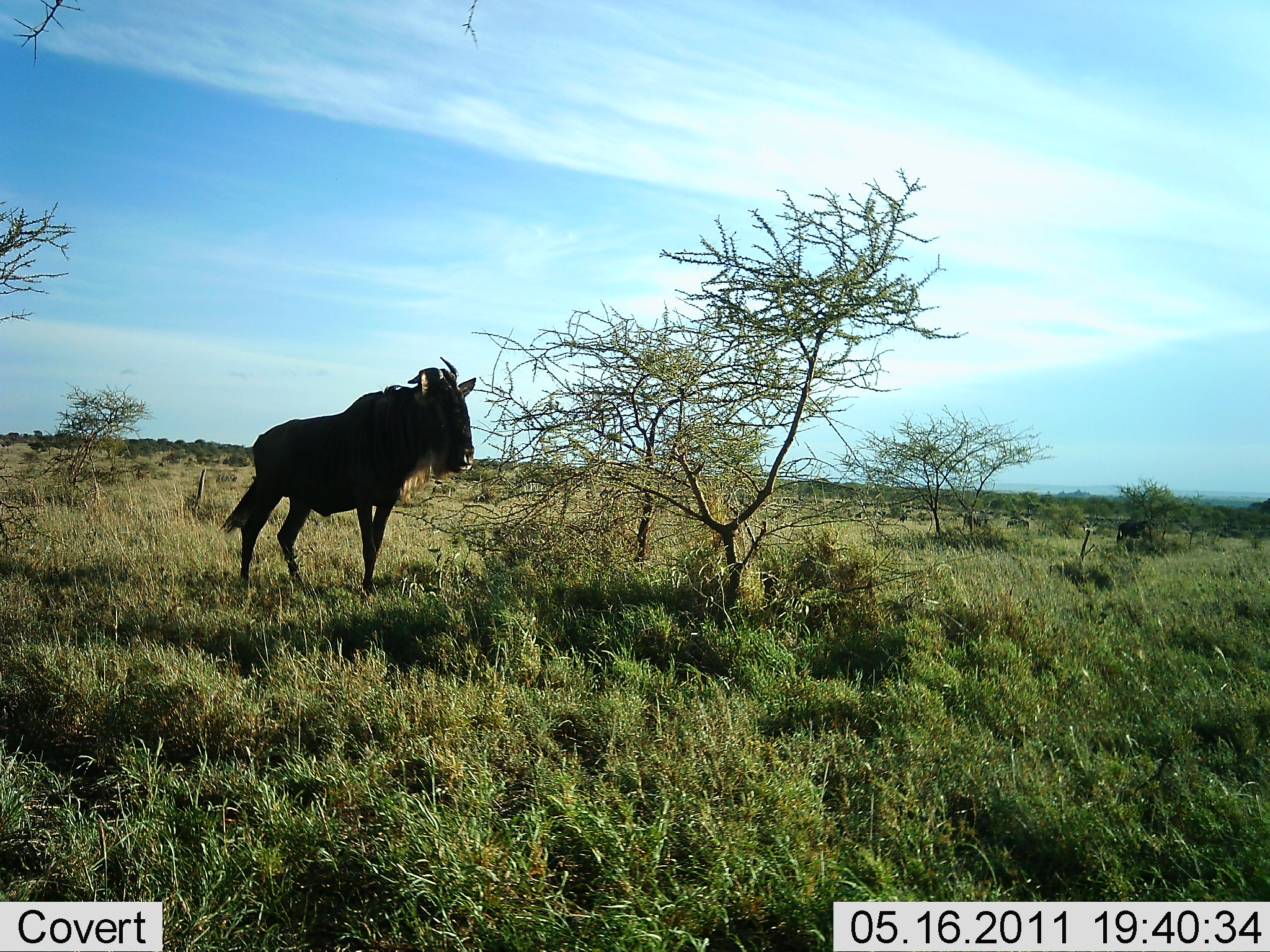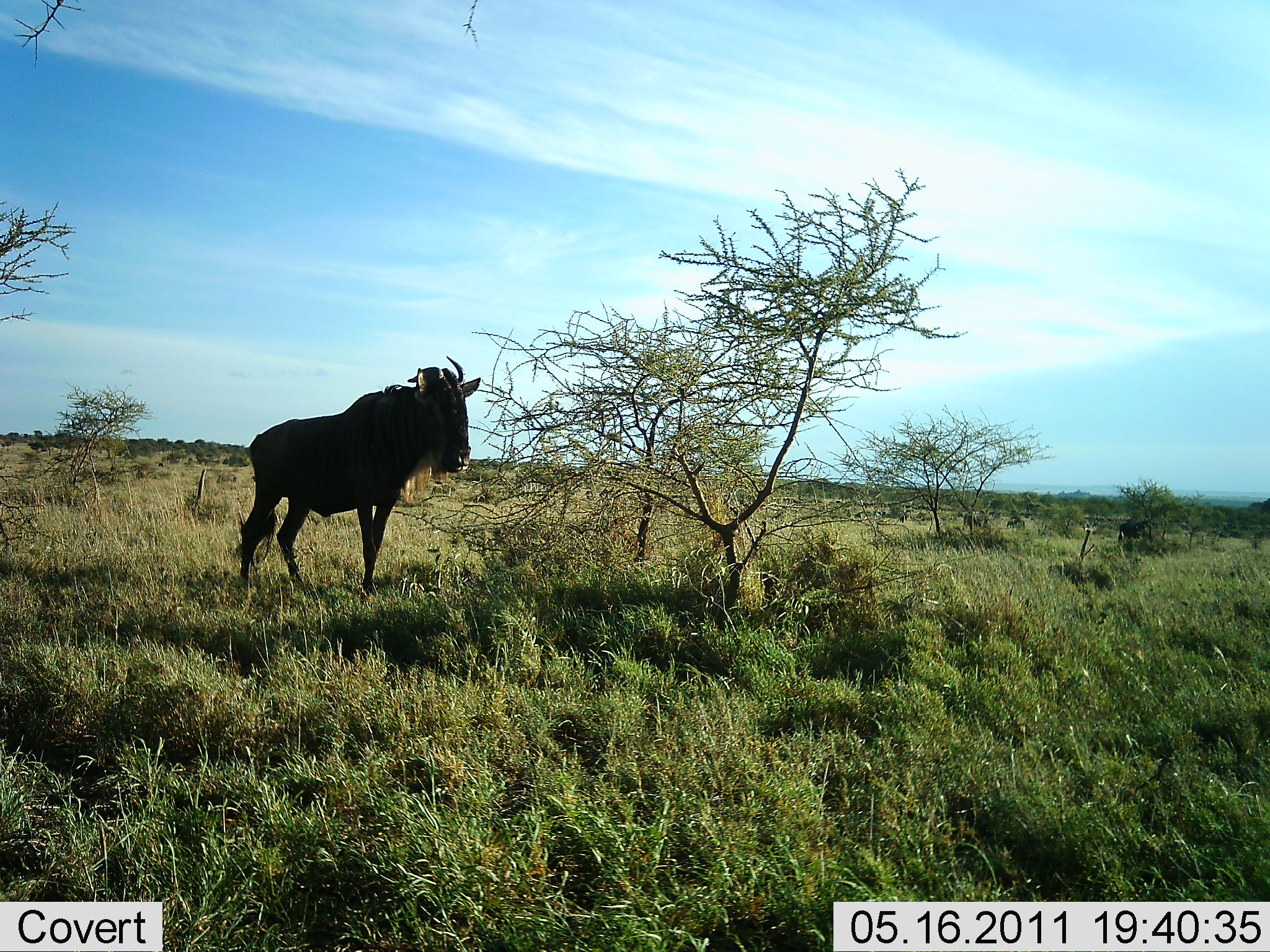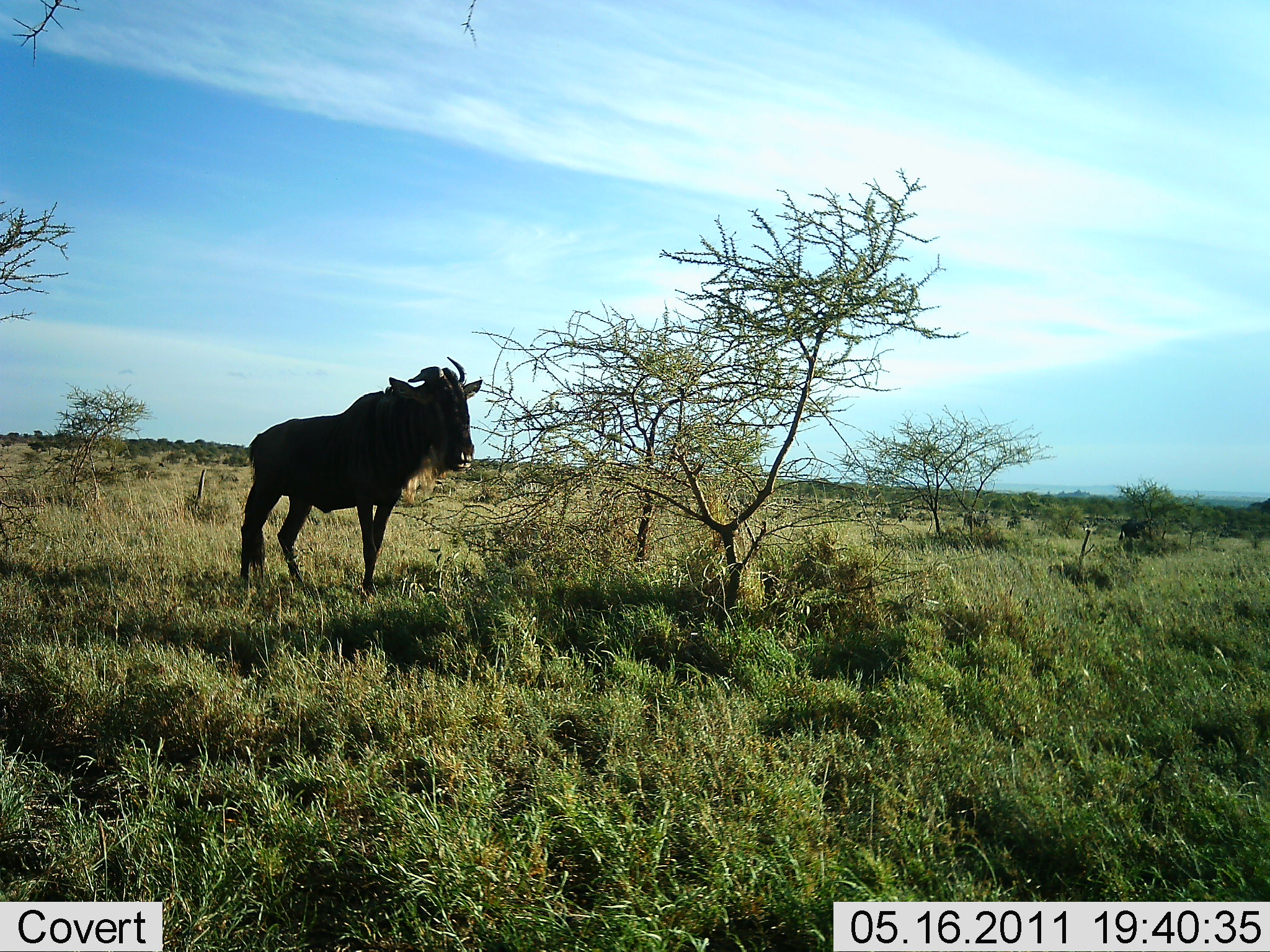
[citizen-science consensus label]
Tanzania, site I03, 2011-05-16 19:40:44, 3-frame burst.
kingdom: Animalia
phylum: Chordata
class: Mammalia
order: Artiodactyla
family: Bovidae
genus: Connochaetes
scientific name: Connochaetes taurinus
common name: blue wildebeest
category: wildebeest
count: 1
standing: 91%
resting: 0%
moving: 9%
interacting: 0%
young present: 0%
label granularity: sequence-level